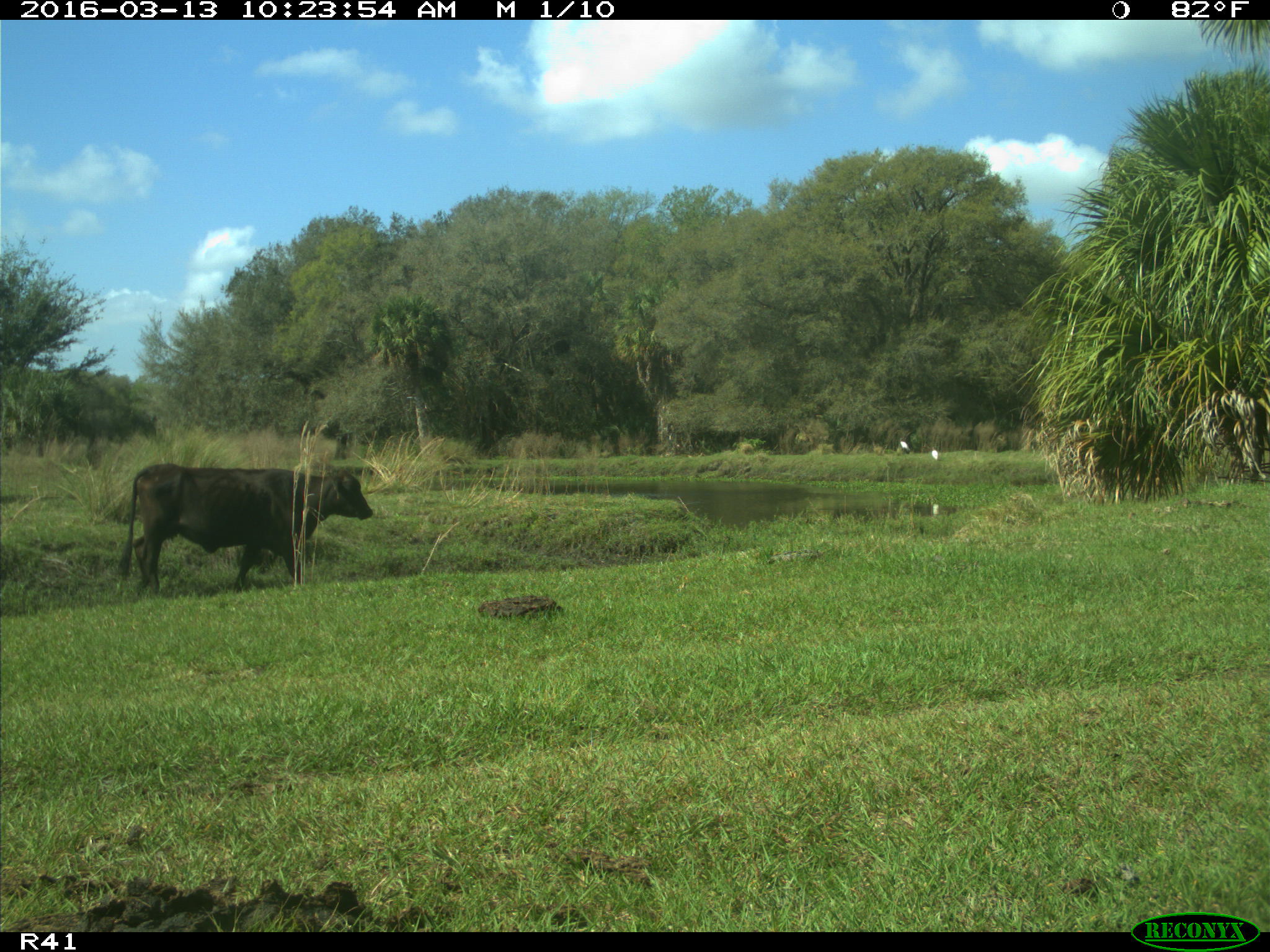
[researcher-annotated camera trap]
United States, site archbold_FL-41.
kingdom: Animalia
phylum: Chordata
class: Mammalia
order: Artiodactyla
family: Bovidae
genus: Bos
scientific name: Bos taurus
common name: domestic cow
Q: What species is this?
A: Bos taurus (domestic cow).